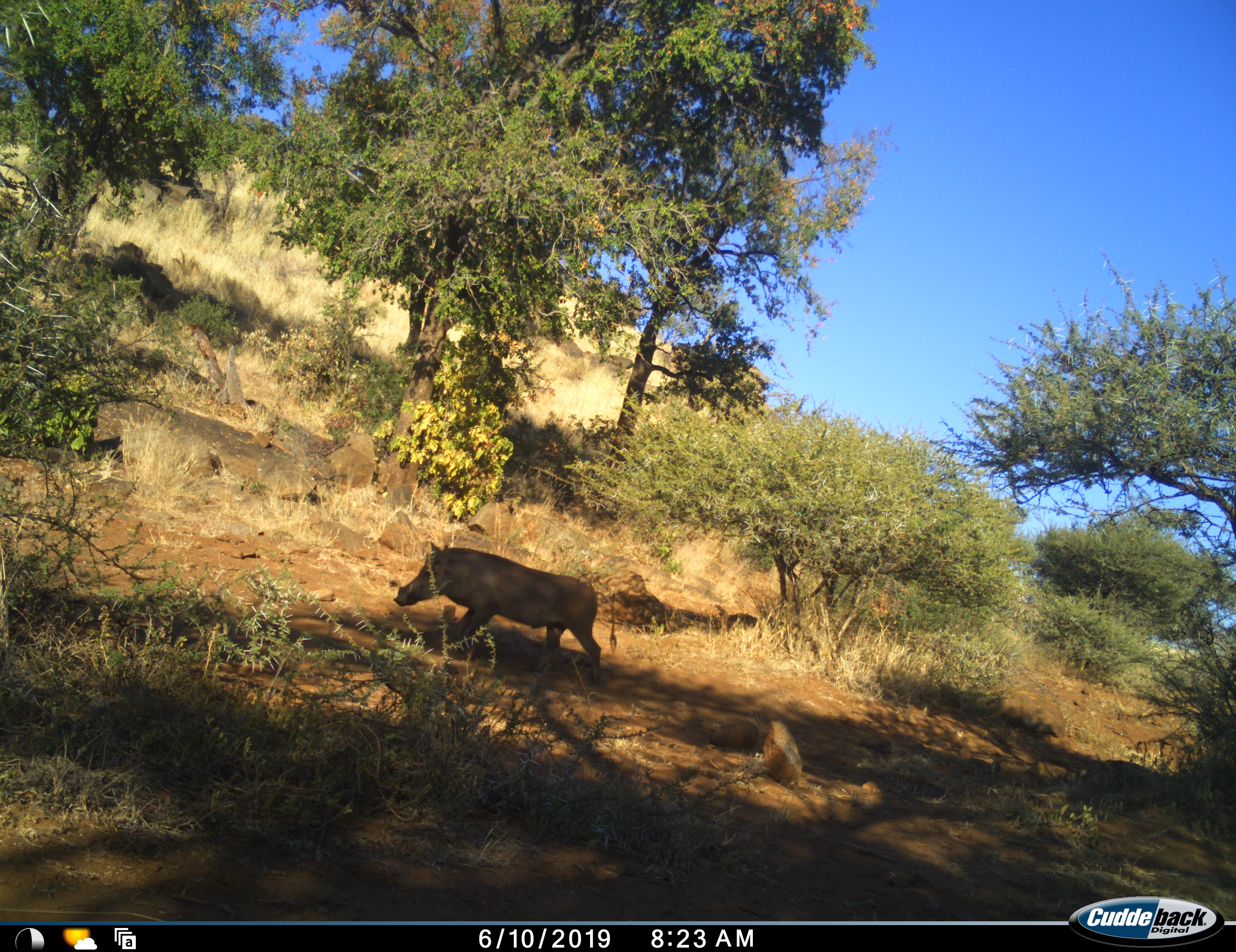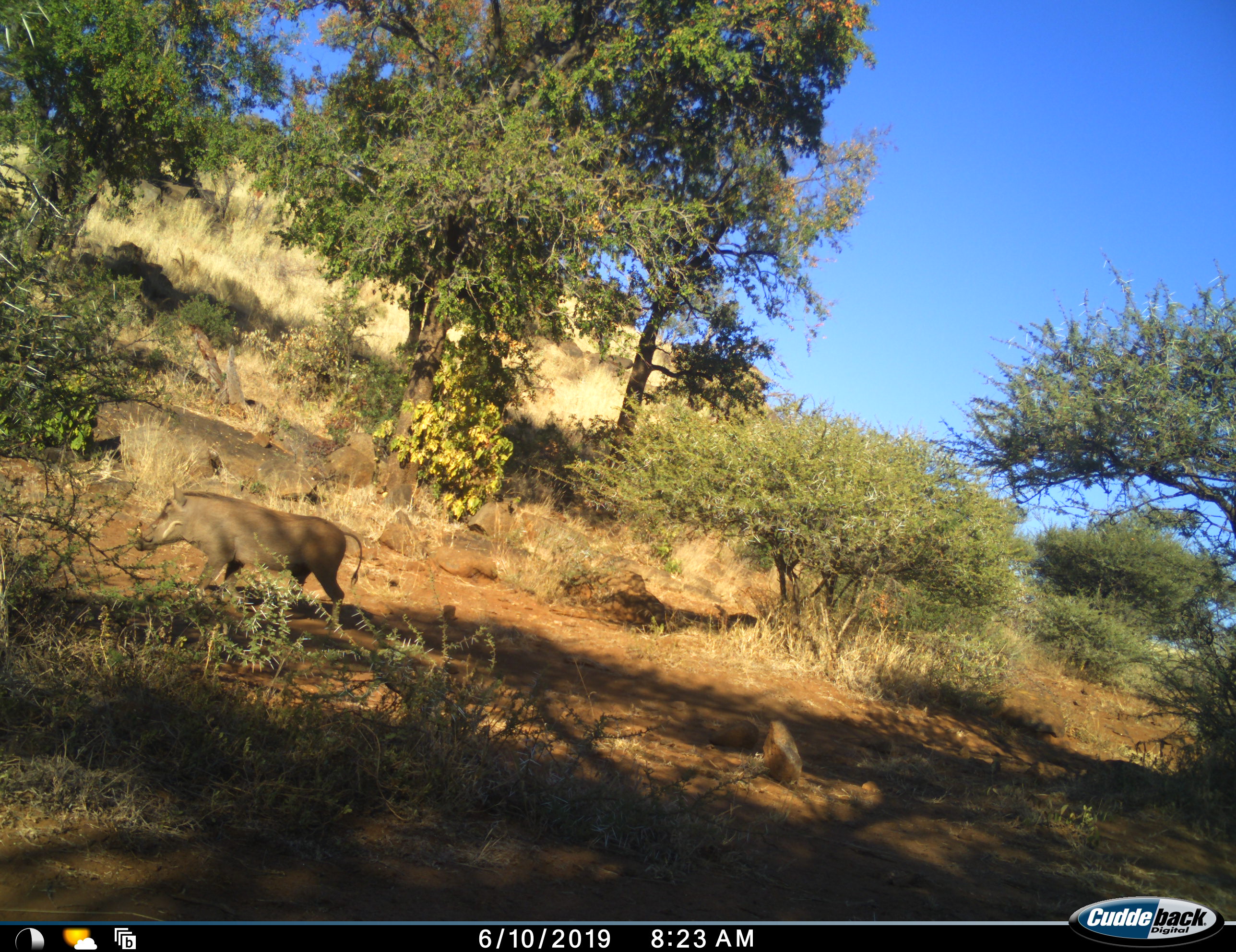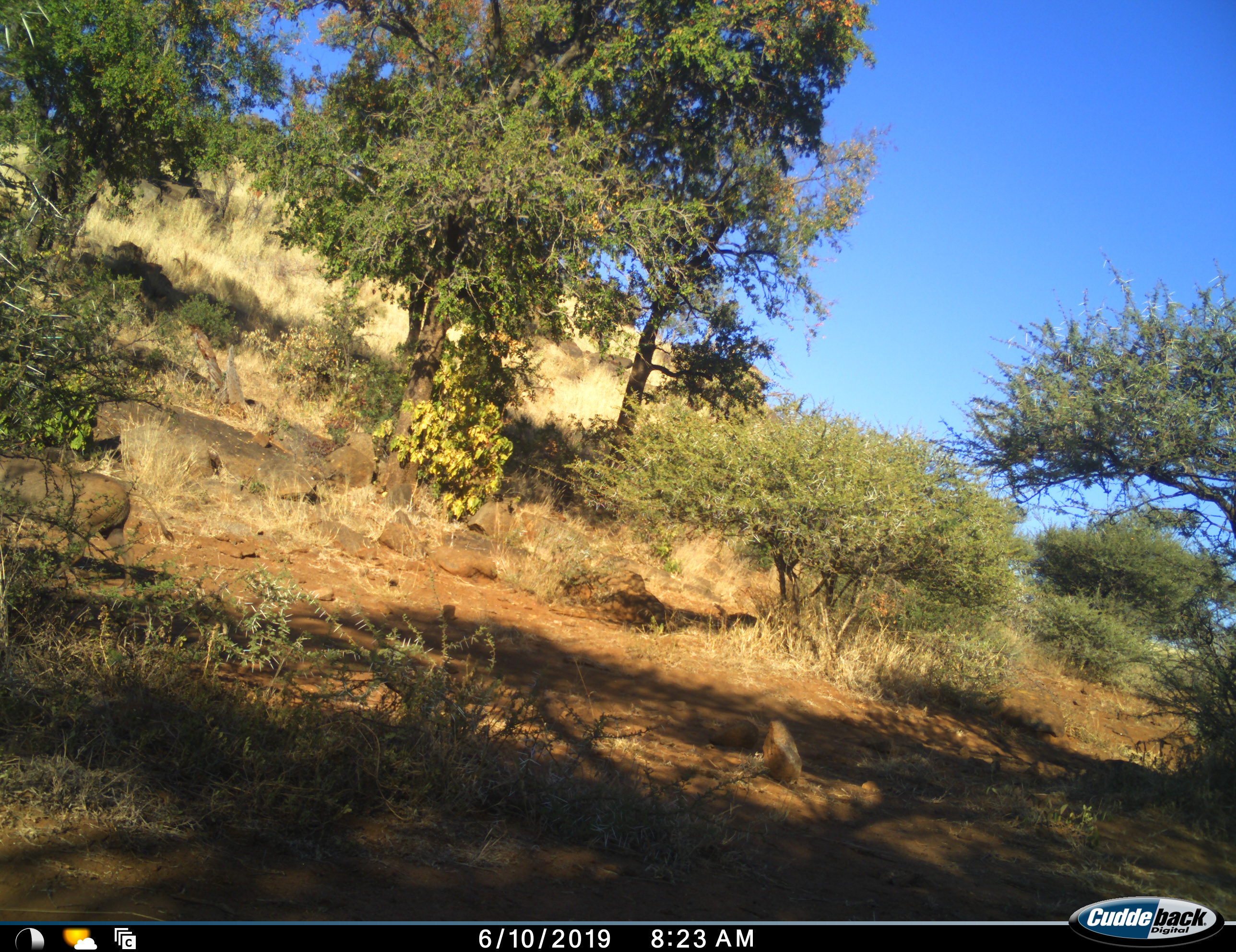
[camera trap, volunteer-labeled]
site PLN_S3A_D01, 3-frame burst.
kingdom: Animalia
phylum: Chordata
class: Mammalia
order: Artiodactyla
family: Suidae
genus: Phacochoerus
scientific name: Phacochoerus africanus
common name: warthog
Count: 1.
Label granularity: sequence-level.